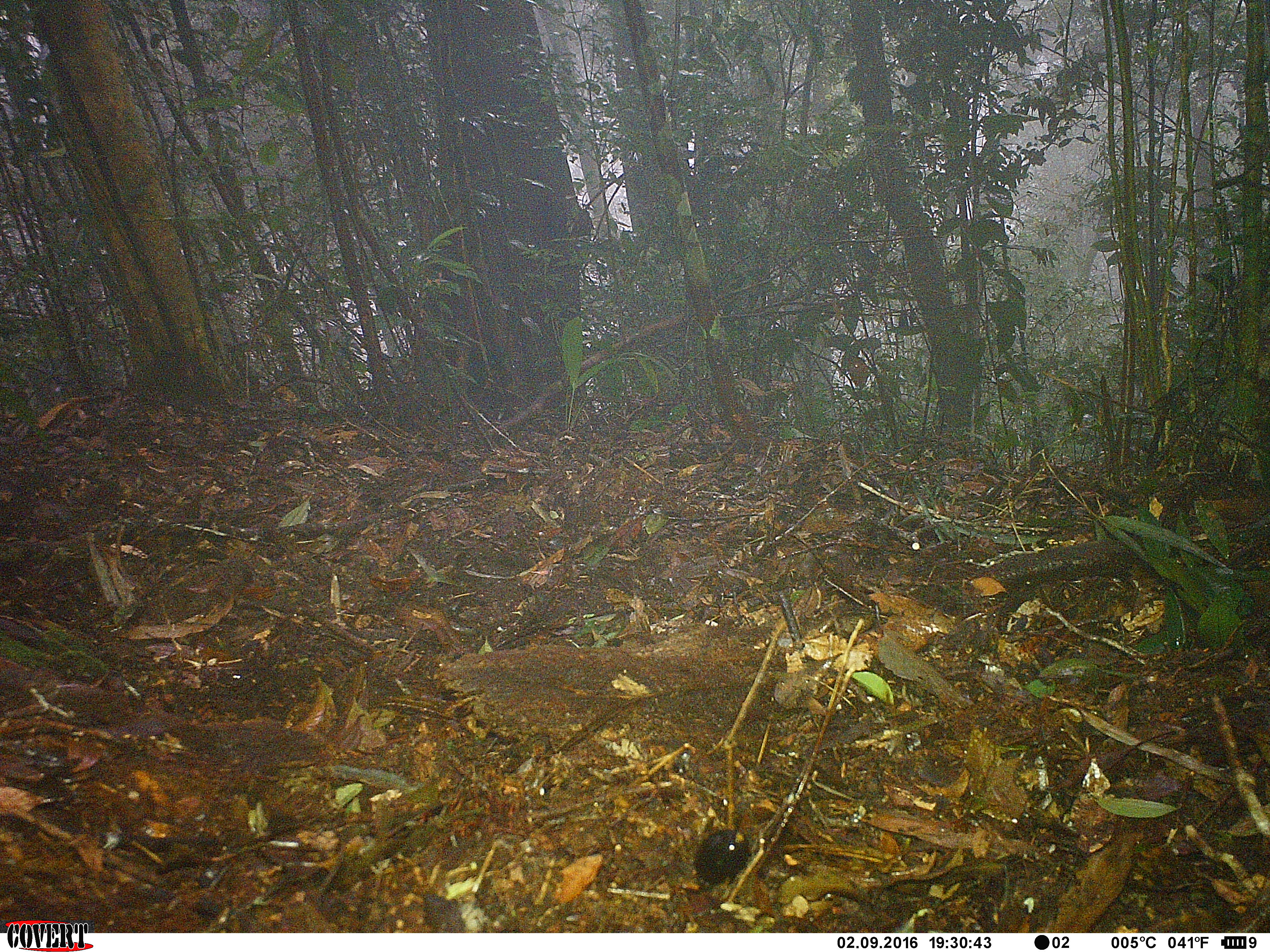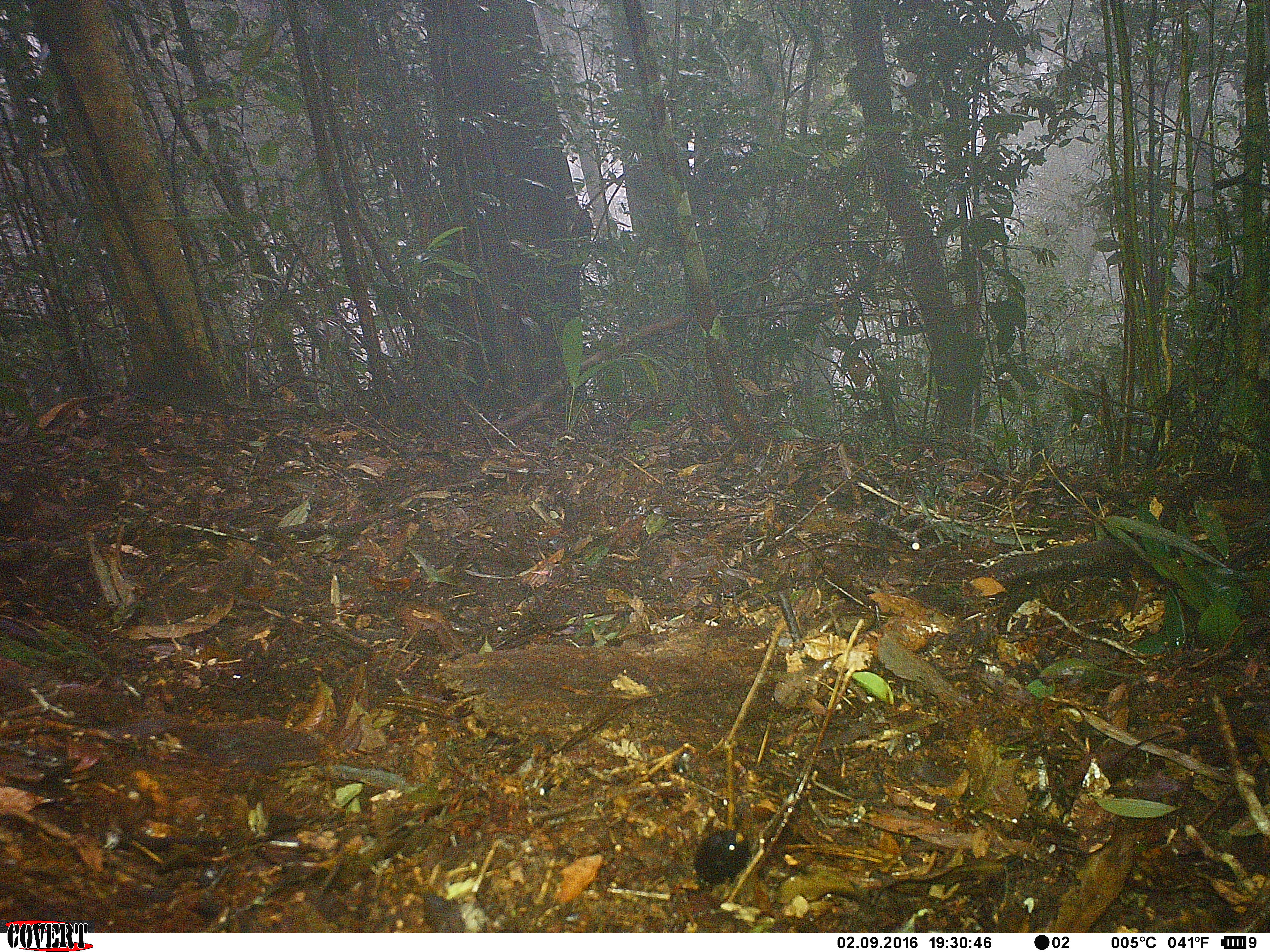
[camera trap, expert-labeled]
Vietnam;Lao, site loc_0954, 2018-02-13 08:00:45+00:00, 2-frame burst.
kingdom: Animalia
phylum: Chordata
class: Aves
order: Passeriformes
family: Muscicapidae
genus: Myophonus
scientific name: Myophonus caeruleus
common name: blue whistling thrush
Blue whistling thrush (Myophonus caeruleus). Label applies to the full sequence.